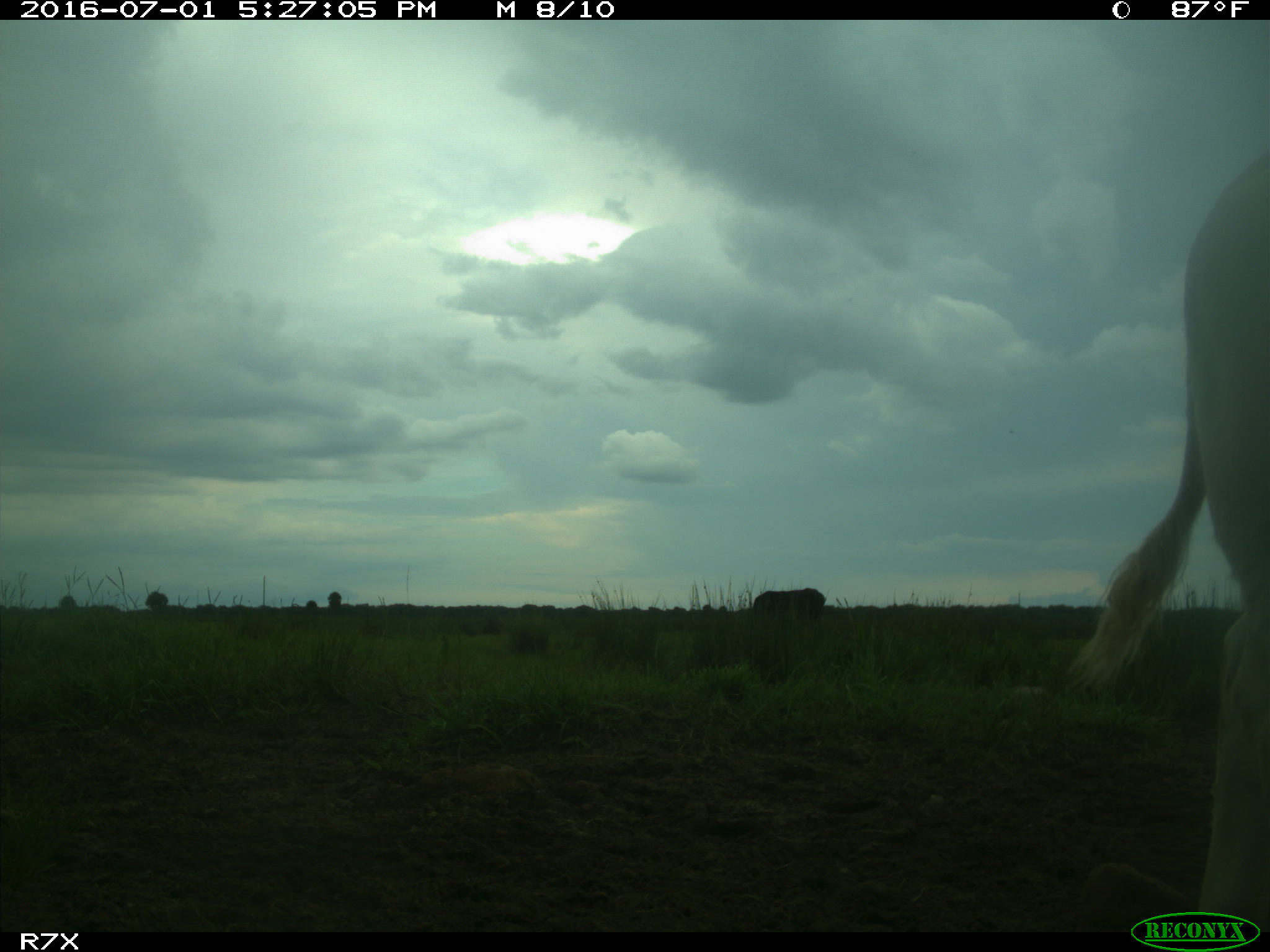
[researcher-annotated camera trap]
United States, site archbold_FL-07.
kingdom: Animalia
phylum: Chordata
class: Mammalia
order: Artiodactyla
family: Bovidae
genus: Bos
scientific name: Bos taurus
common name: domestic cow